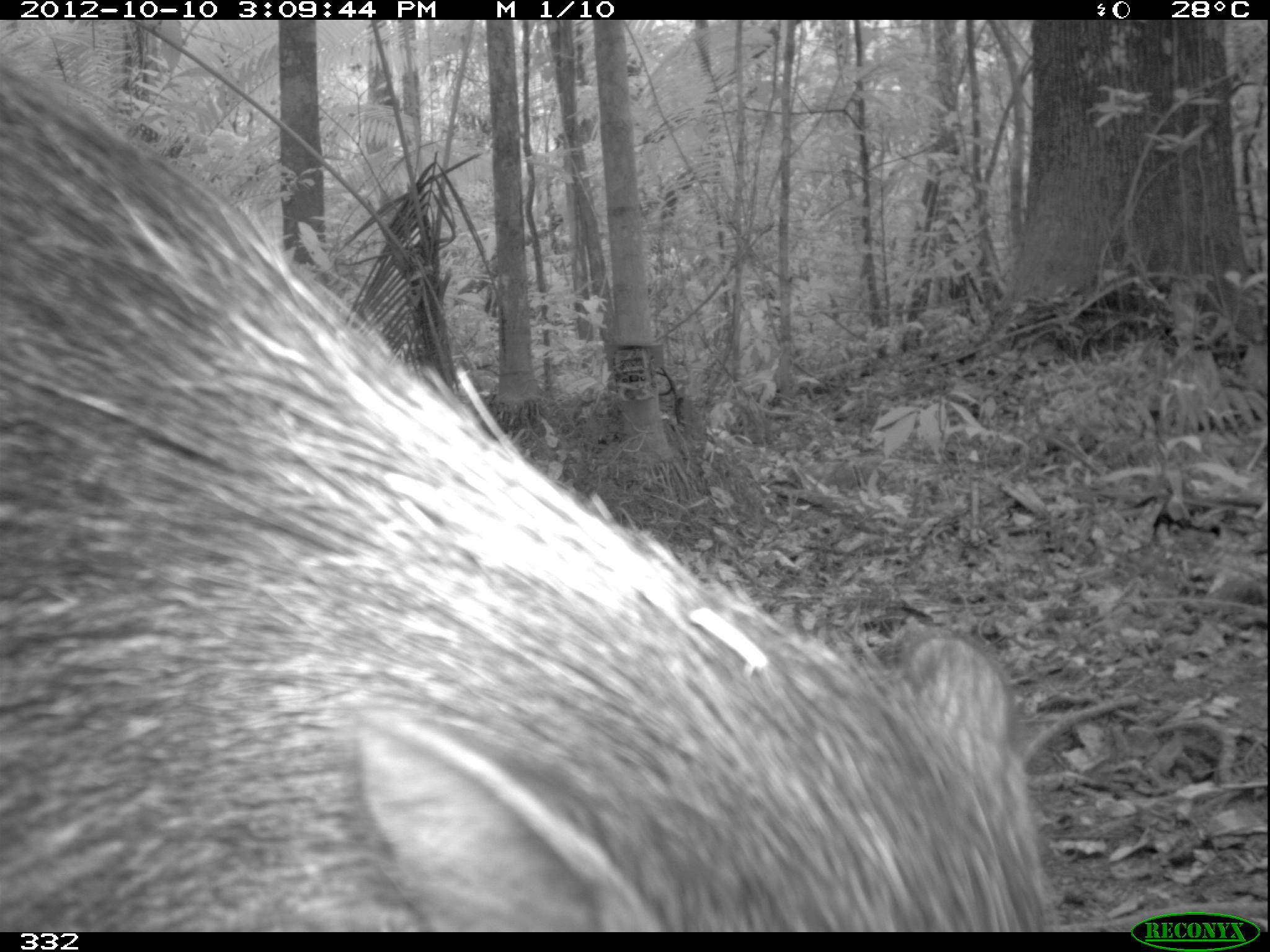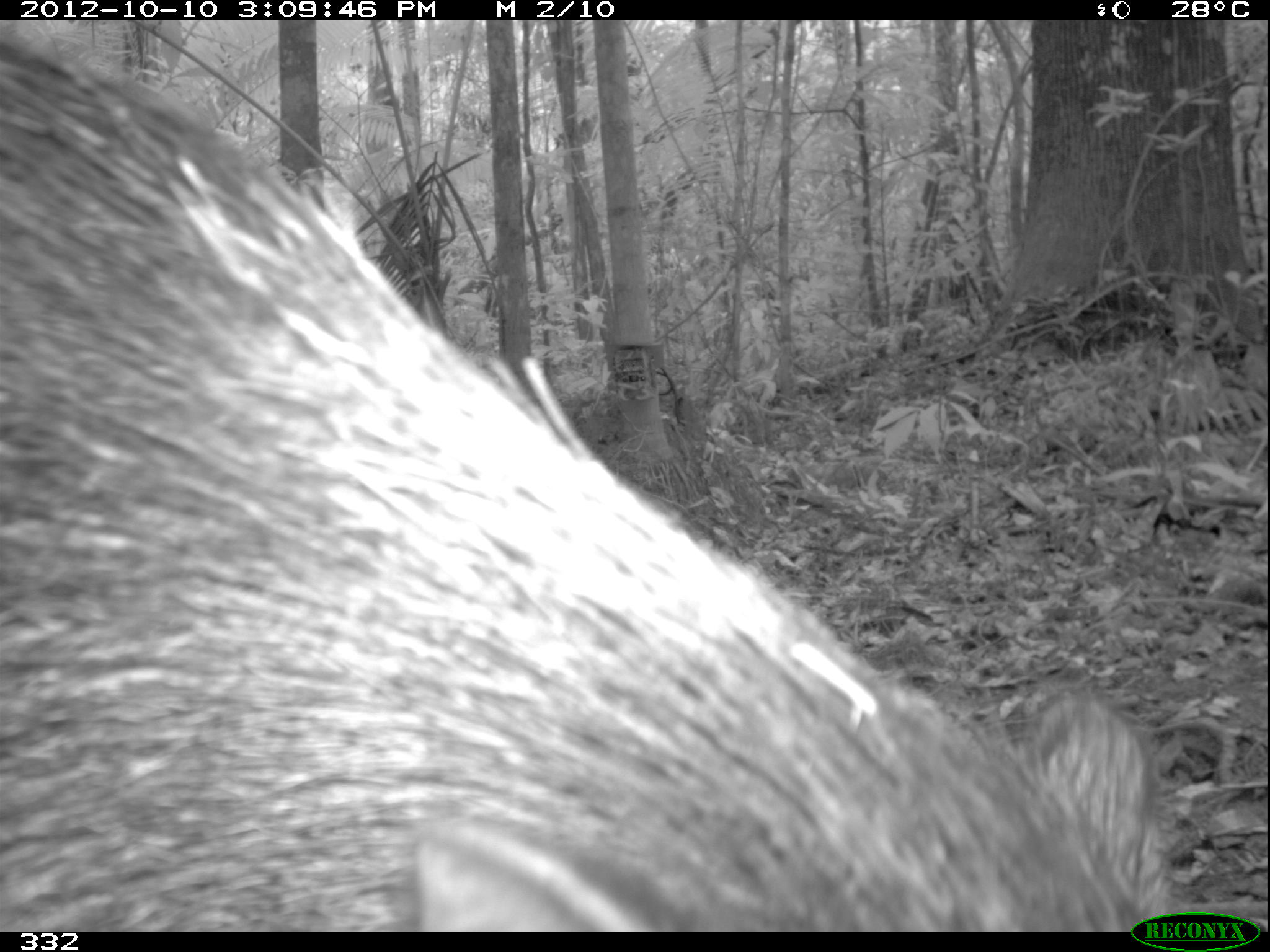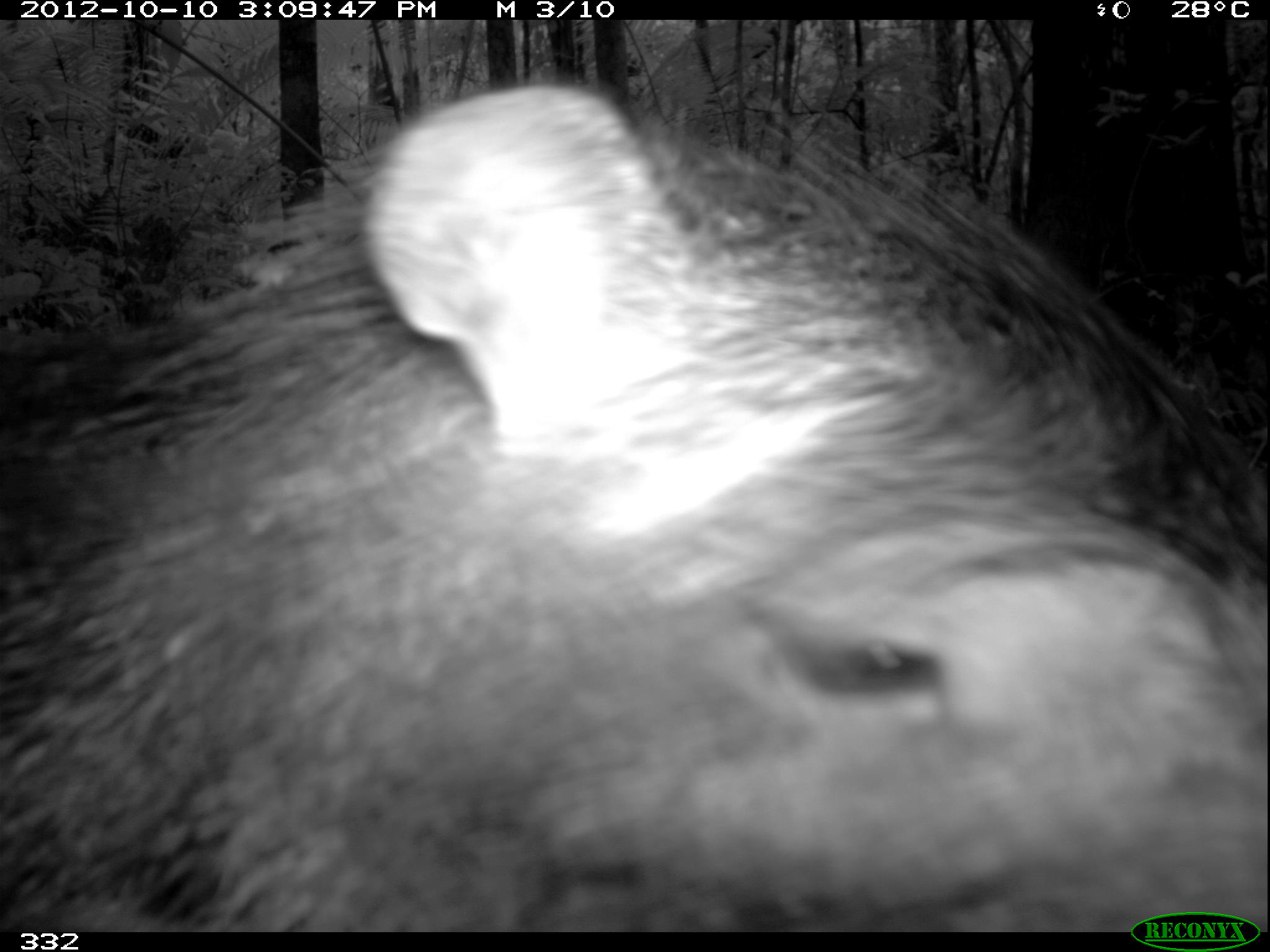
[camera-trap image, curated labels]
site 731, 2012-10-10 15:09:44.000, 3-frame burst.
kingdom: Animalia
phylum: Chordata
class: Mammalia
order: Artiodactyla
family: Tayassuidae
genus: Tayassu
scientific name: Tayassu pecari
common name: white-lipped peccary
Tayassu pecari (white-lipped peccary).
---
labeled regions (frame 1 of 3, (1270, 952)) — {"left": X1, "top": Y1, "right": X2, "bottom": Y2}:
tayassu pecari: {"left": 0, "top": 48, "right": 1056, "bottom": 932}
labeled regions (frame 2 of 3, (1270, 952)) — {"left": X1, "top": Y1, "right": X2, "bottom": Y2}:
tayassu pecari: {"left": 0, "top": 19, "right": 1174, "bottom": 932}